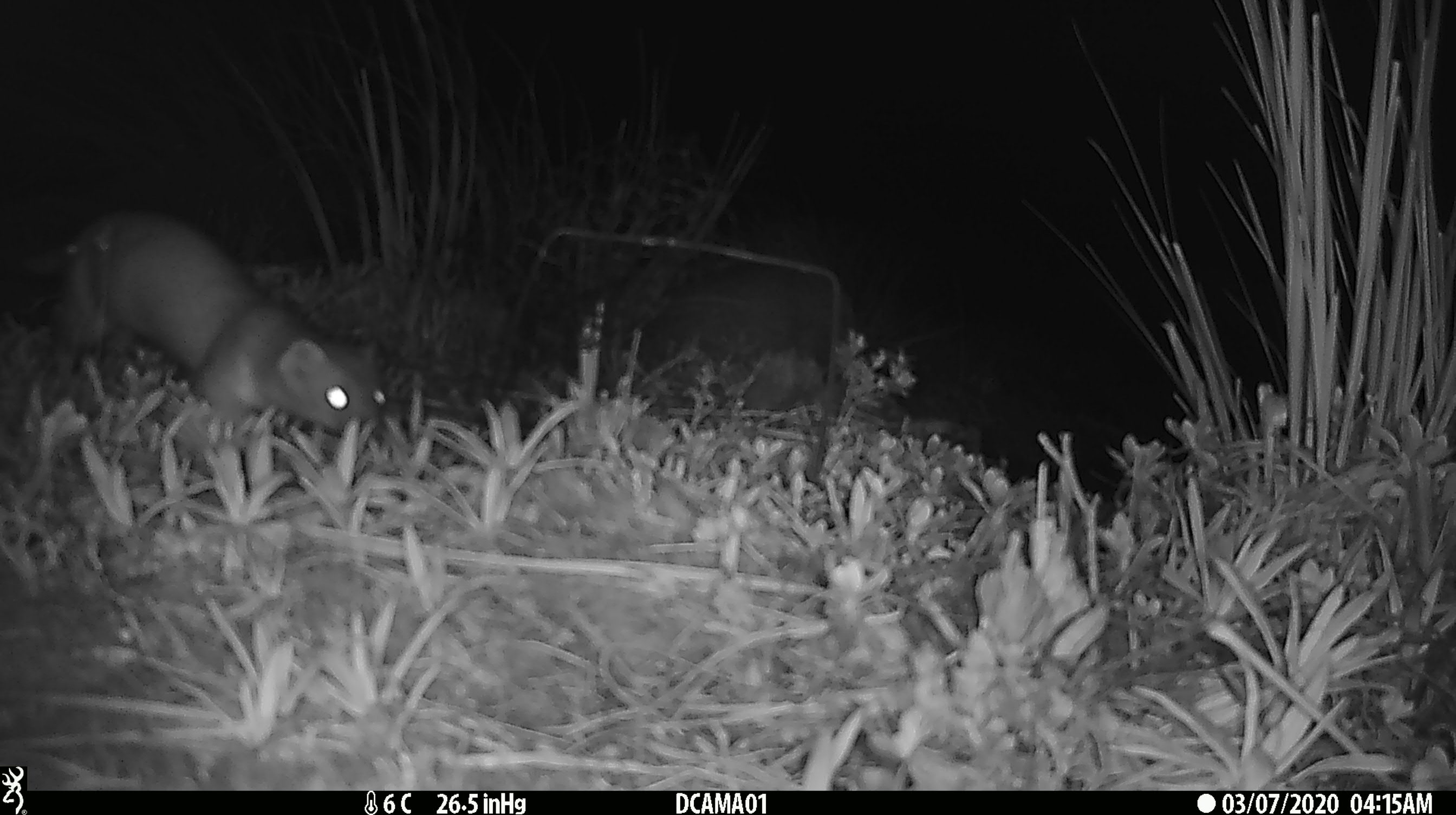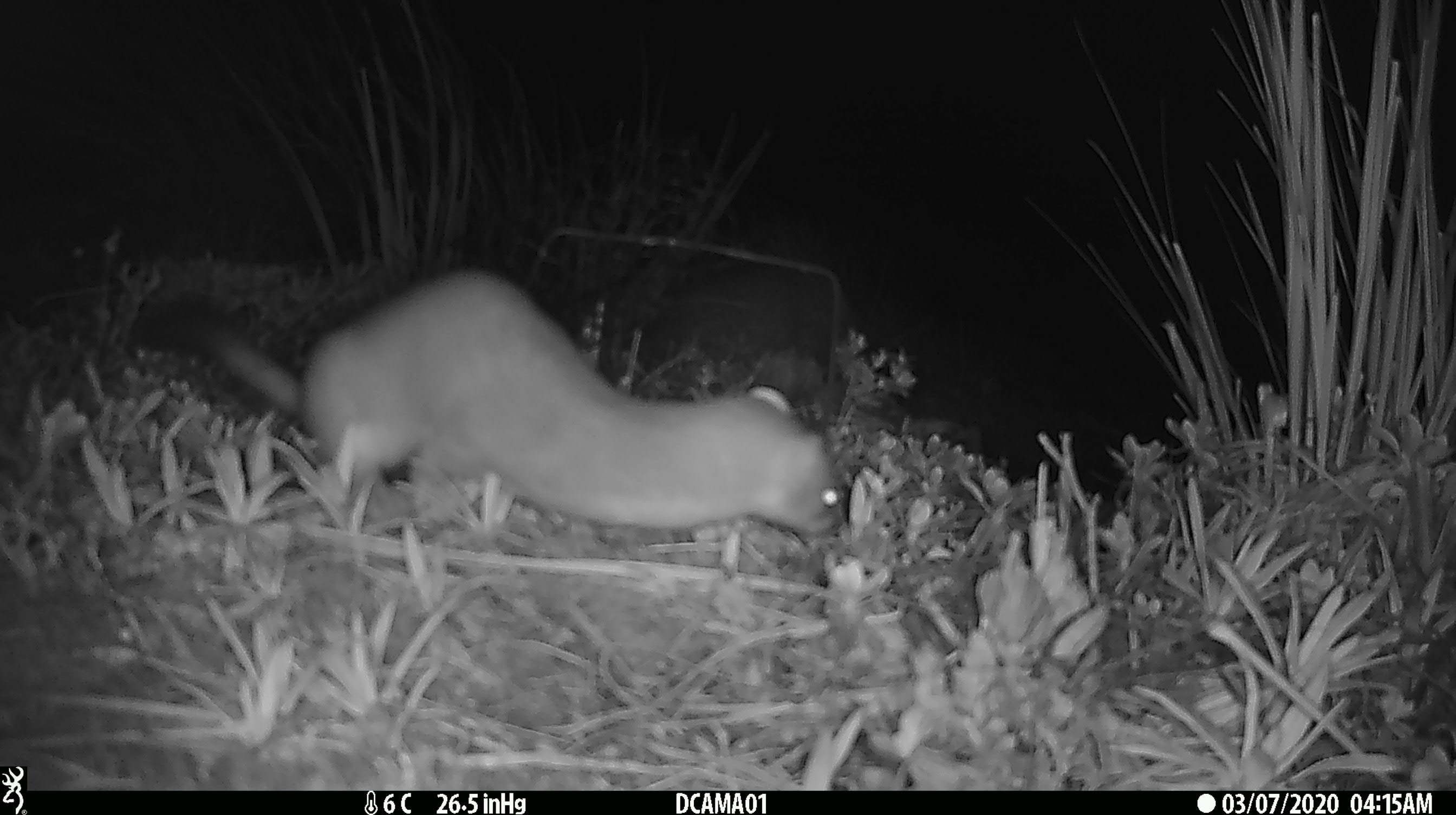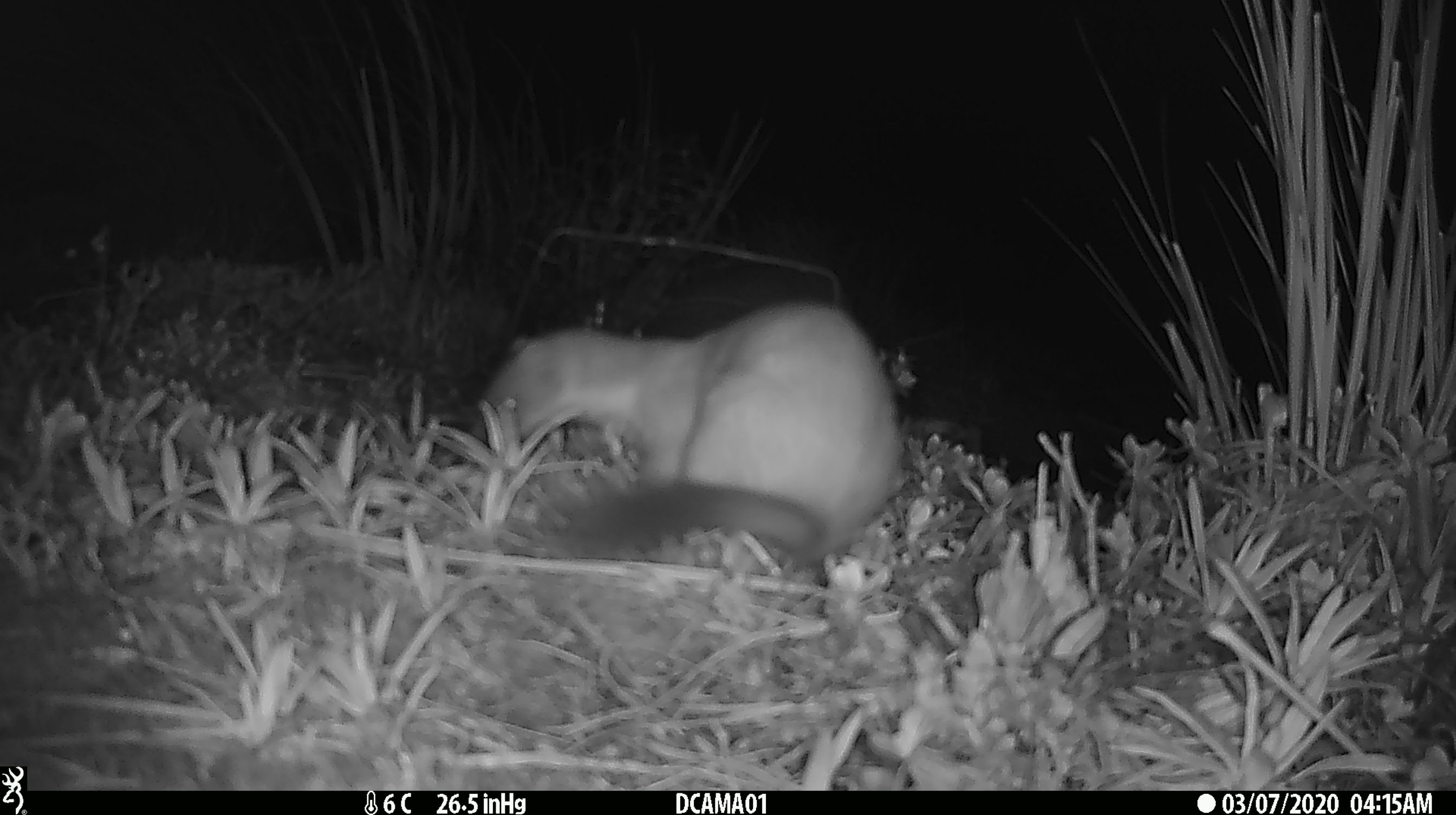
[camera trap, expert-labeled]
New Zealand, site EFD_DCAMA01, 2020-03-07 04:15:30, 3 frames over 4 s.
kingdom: Animalia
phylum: Chordata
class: Mammalia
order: Carnivora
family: Mustelidae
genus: Mustela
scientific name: Mustela erminea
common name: stoat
Stoat (Mustela erminea).